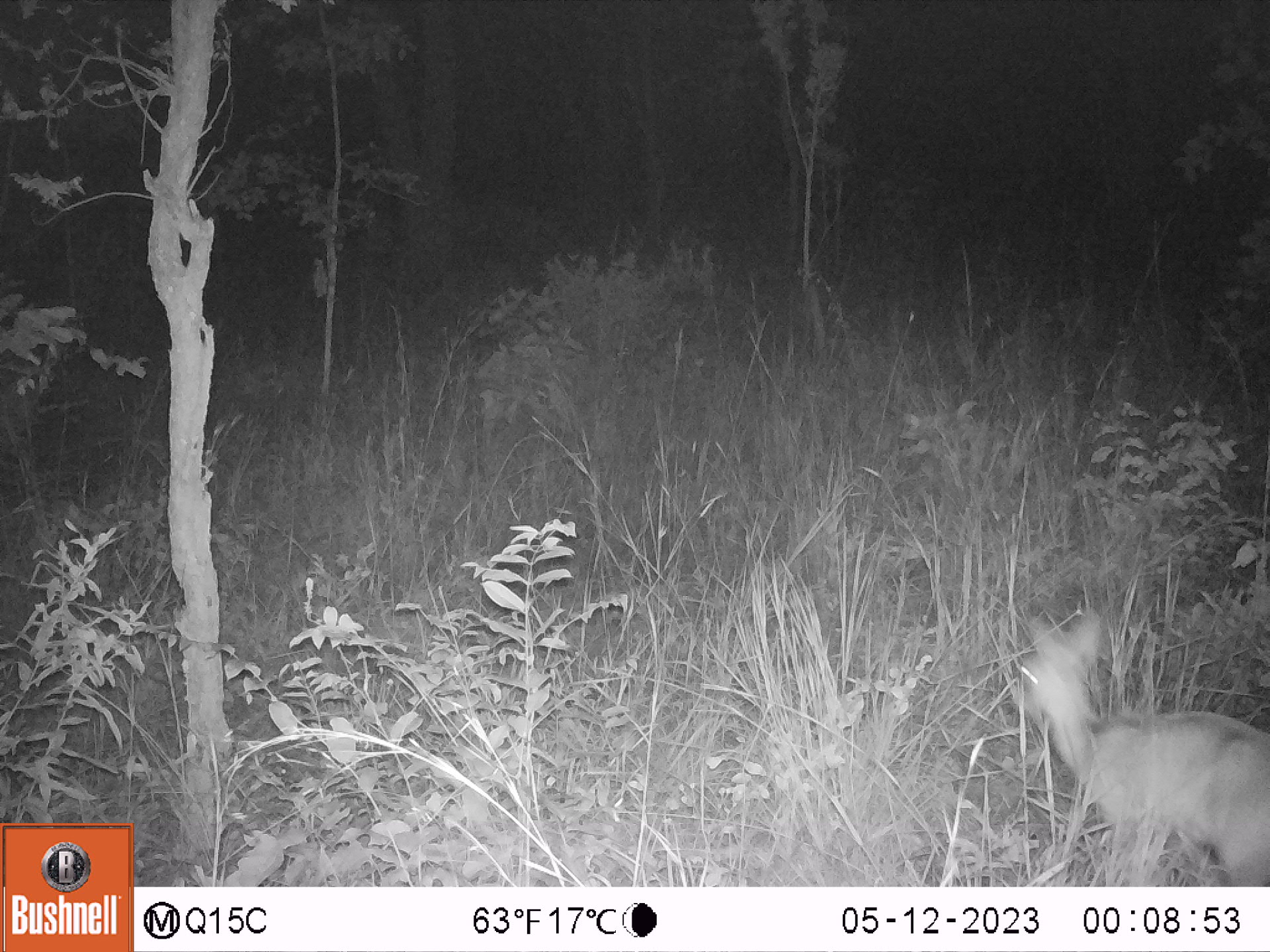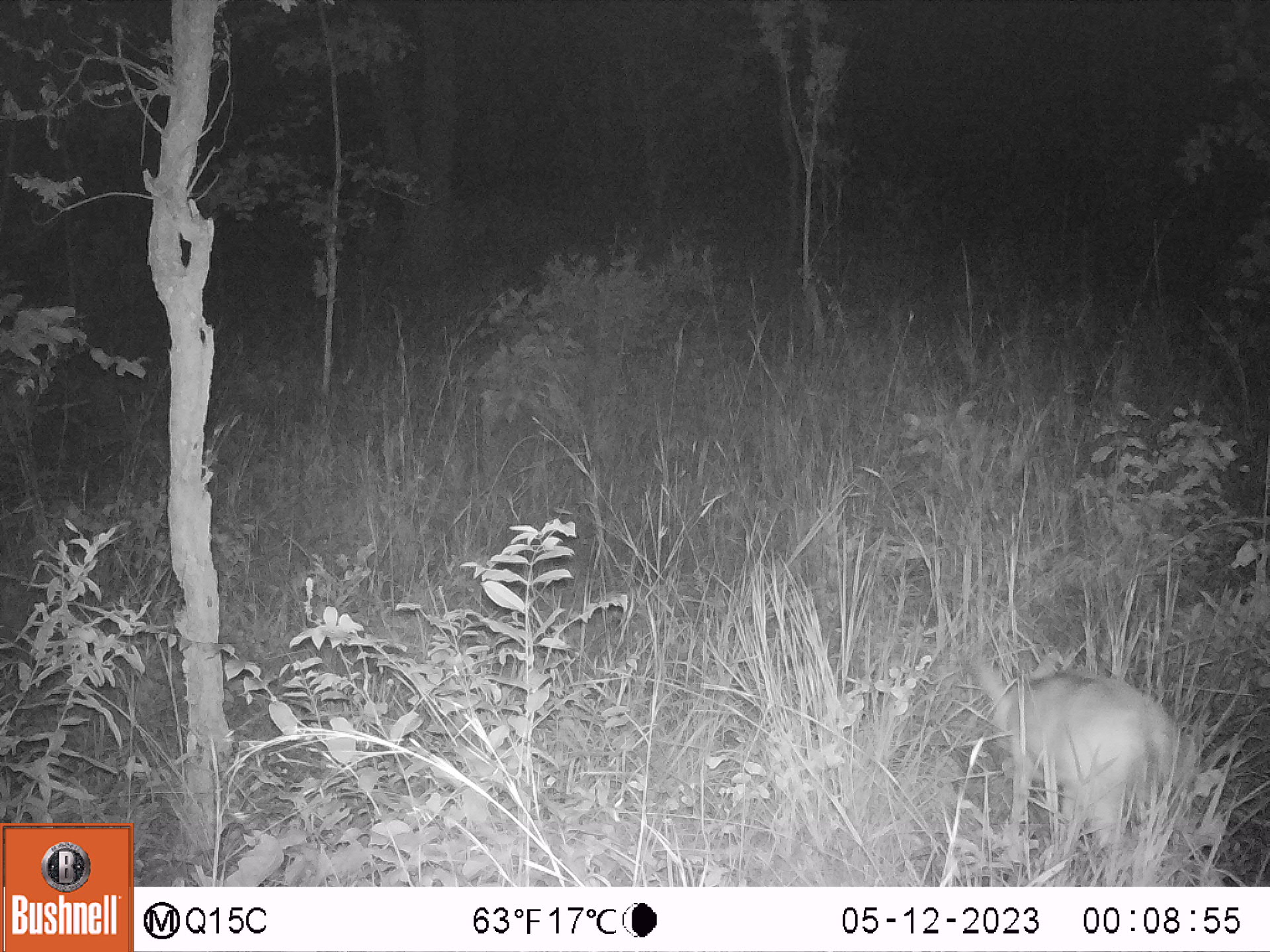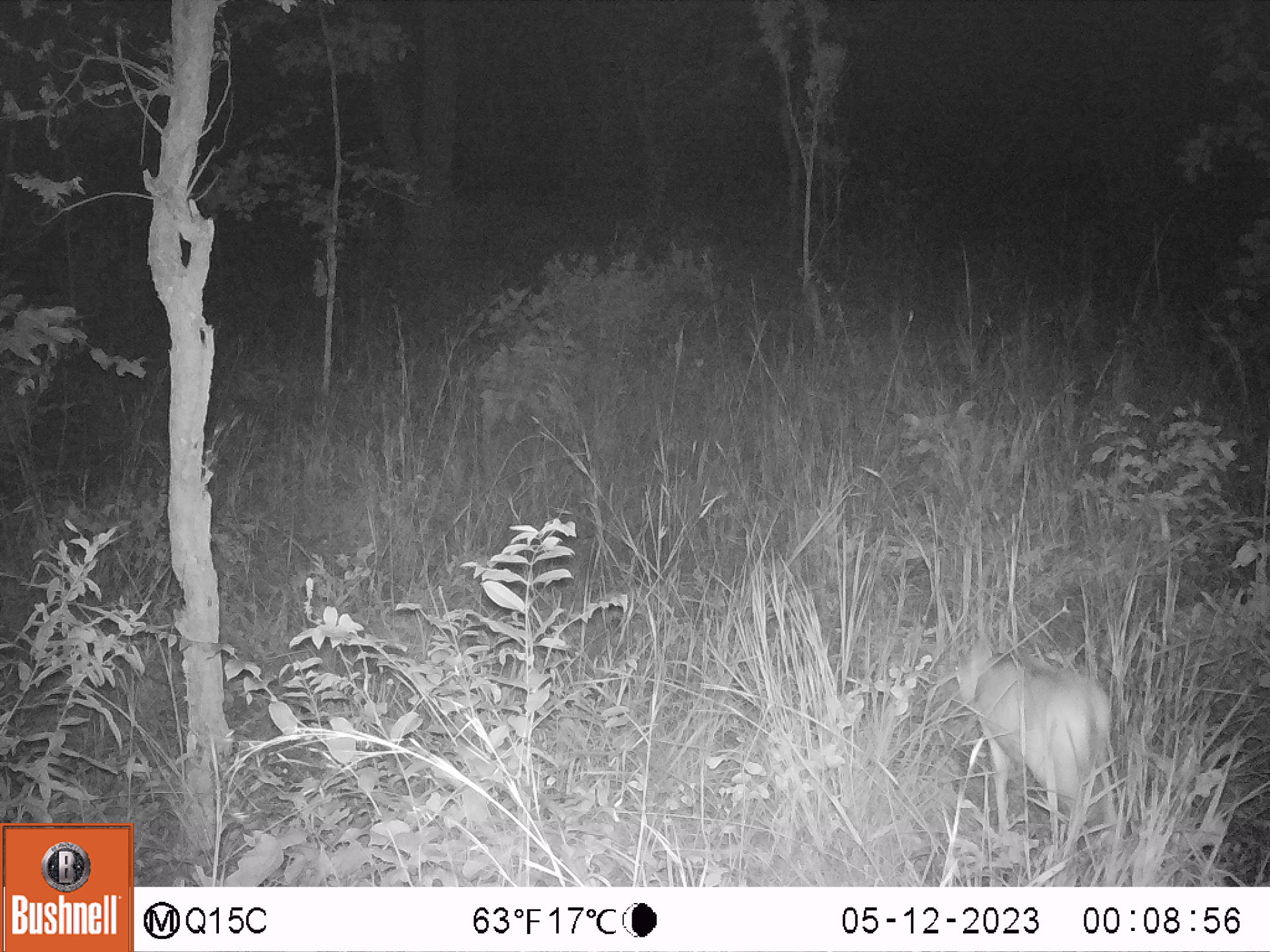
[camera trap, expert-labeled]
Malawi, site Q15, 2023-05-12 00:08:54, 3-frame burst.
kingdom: Animalia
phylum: Chordata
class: Mammalia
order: Artiodactyla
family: Bovidae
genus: Sylvicapra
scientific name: Sylvicapra grimmia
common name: common duiker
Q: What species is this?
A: Common duiker (Sylvicapra grimmia).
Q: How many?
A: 1.